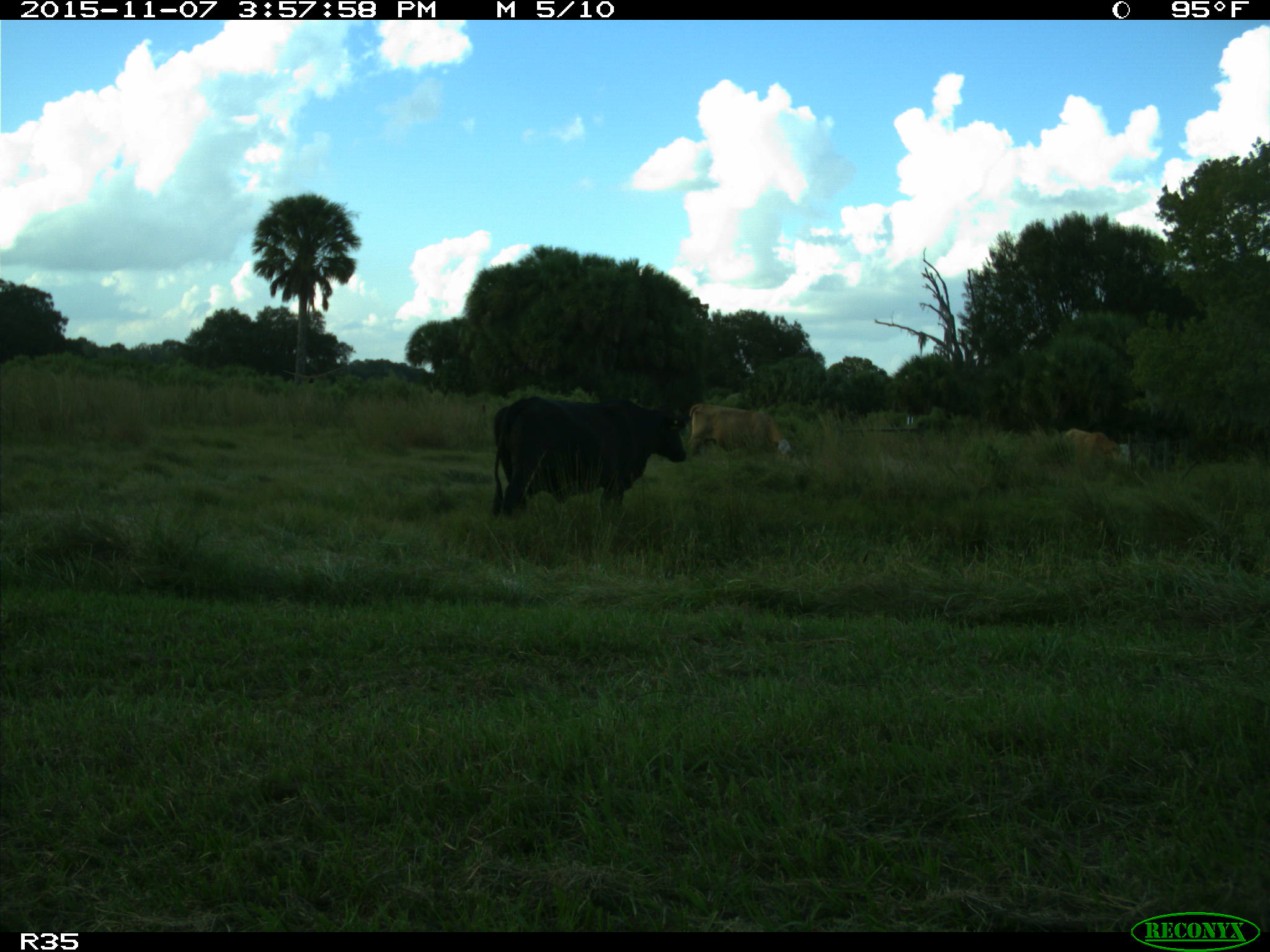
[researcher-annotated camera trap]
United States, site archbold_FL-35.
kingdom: Animalia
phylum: Chordata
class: Mammalia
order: Artiodactyla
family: Bovidae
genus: Bos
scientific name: Bos taurus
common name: domestic cow